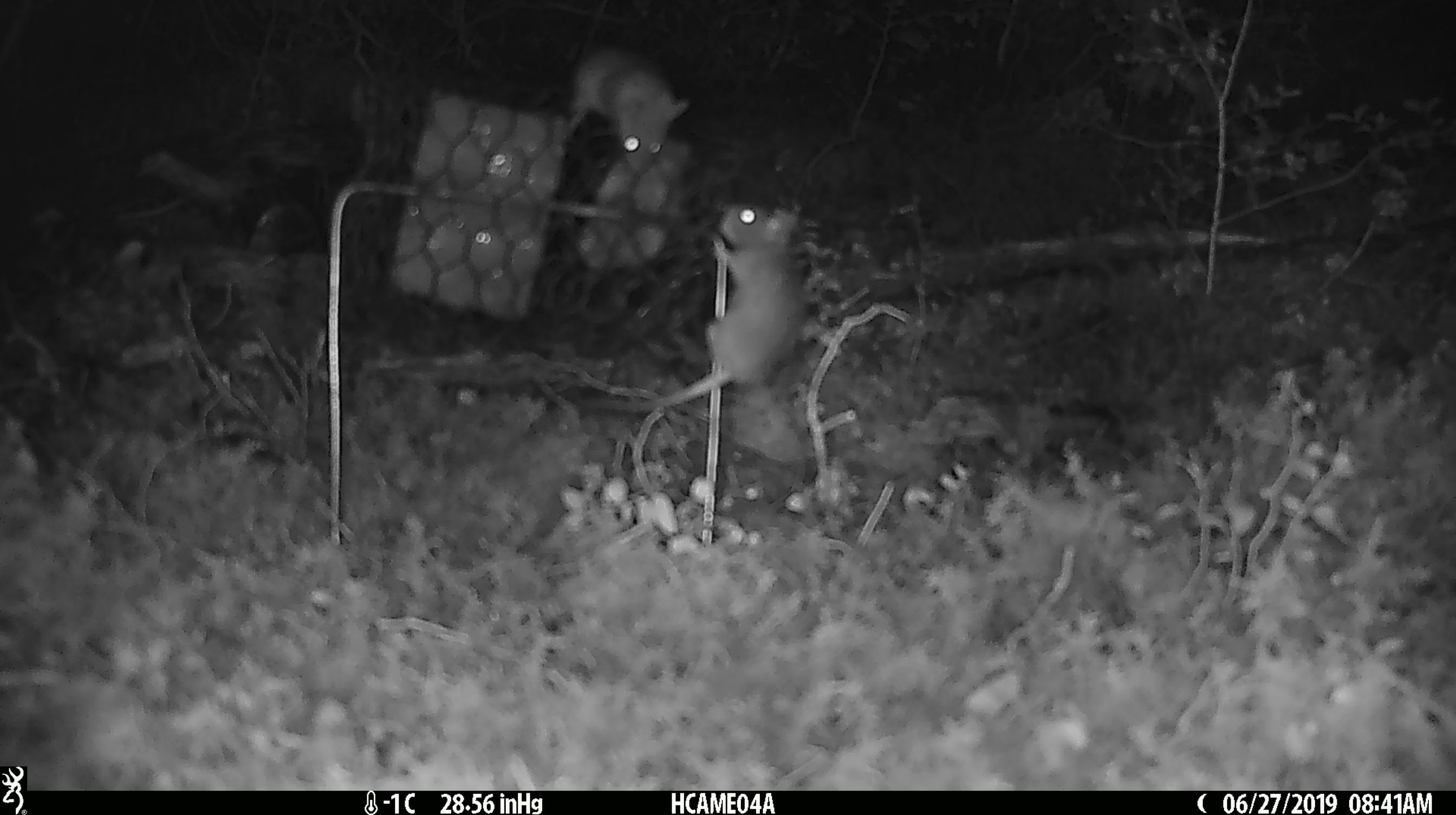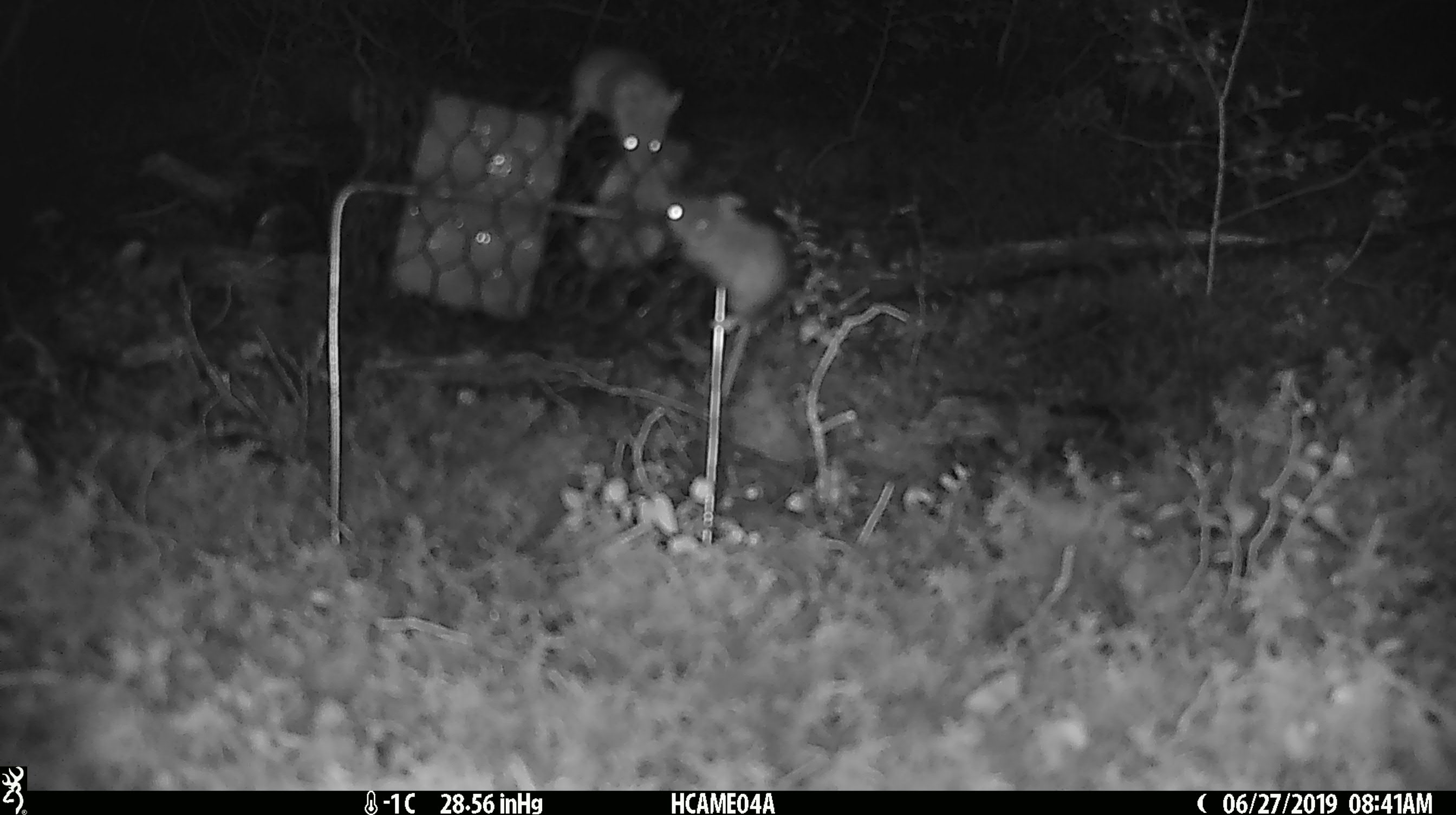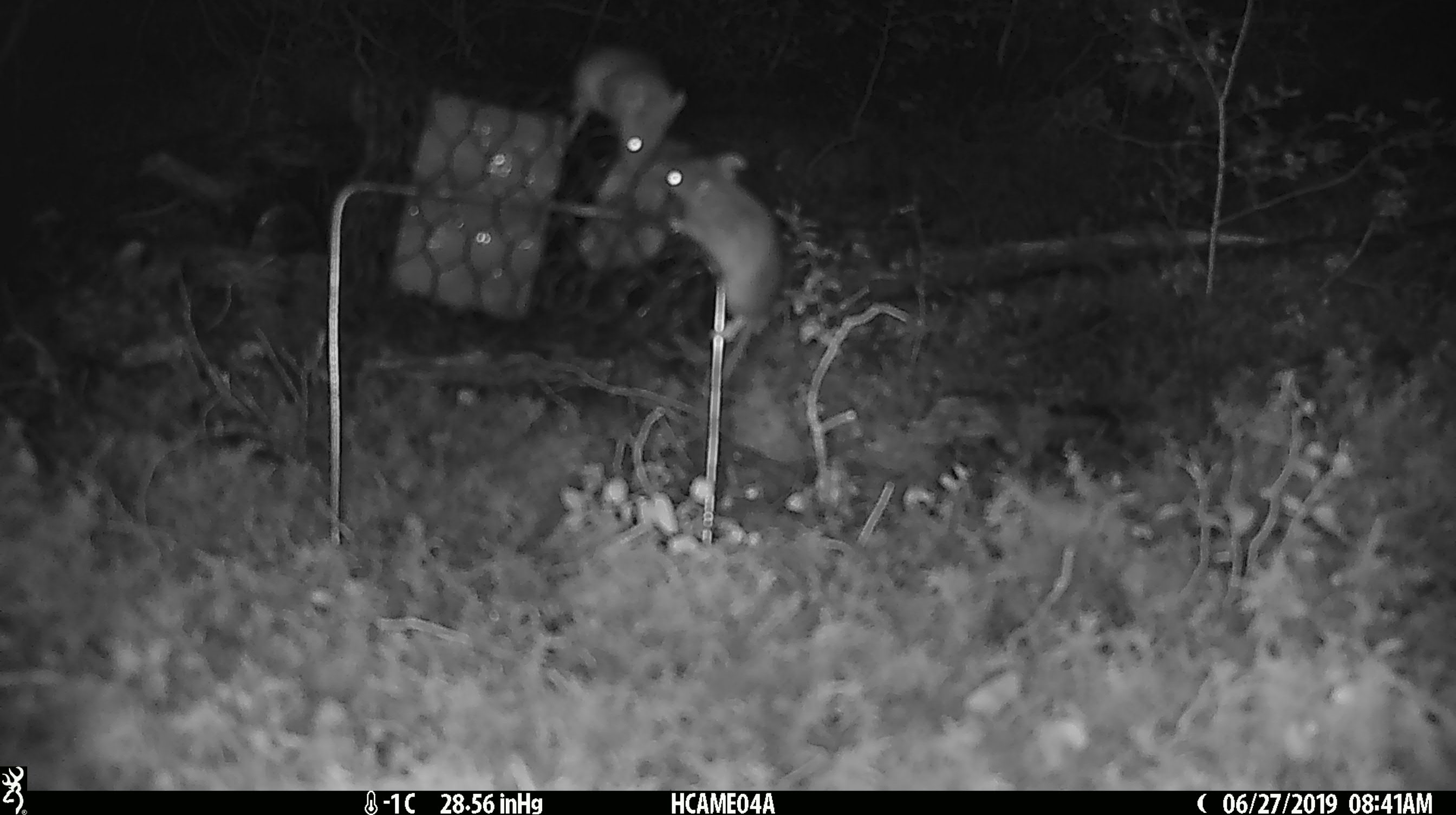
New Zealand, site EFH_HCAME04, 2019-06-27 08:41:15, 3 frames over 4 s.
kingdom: Animalia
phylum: Chordata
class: Mammalia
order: Rodentia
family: Muridae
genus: Mus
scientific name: Mus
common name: mouse